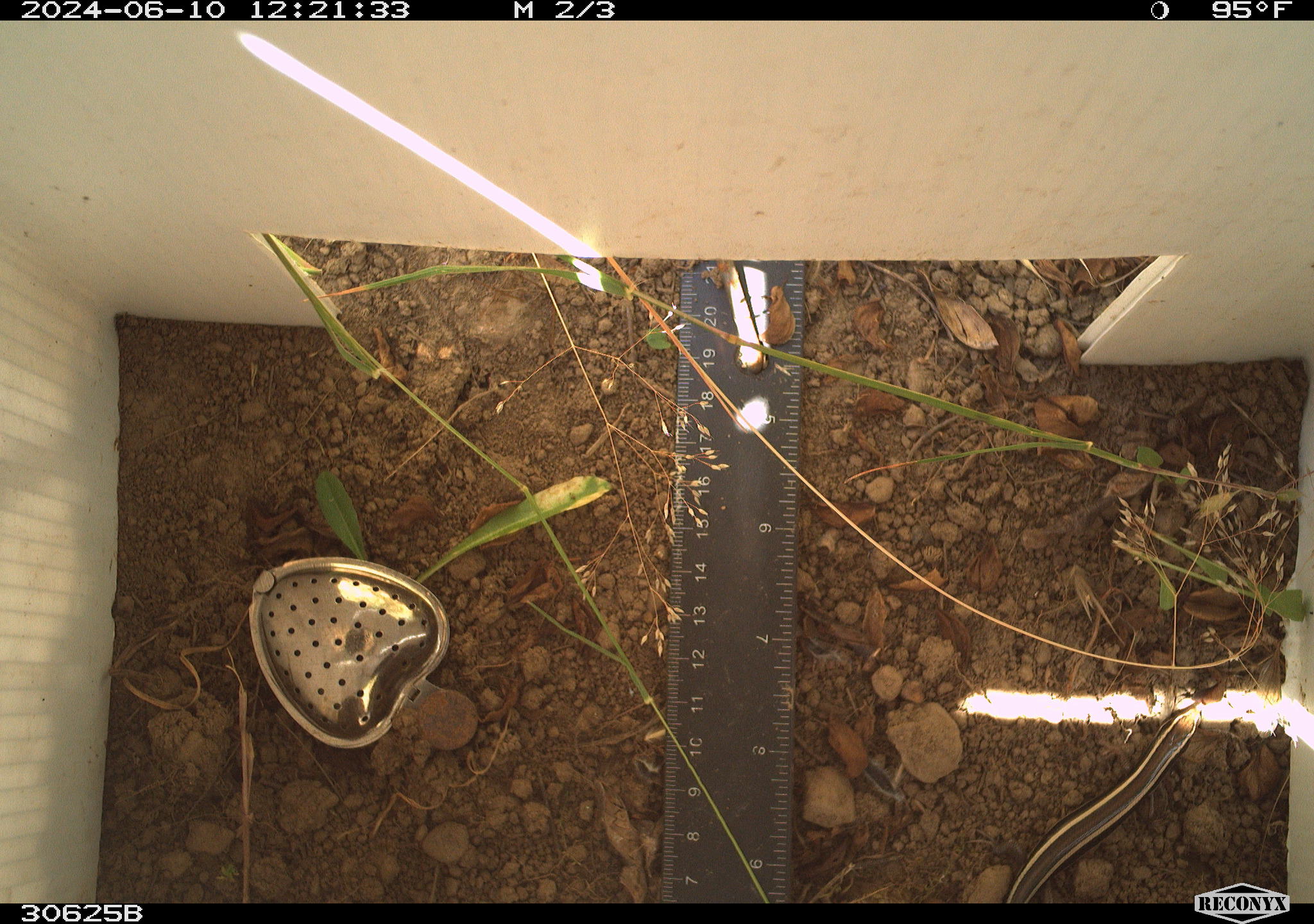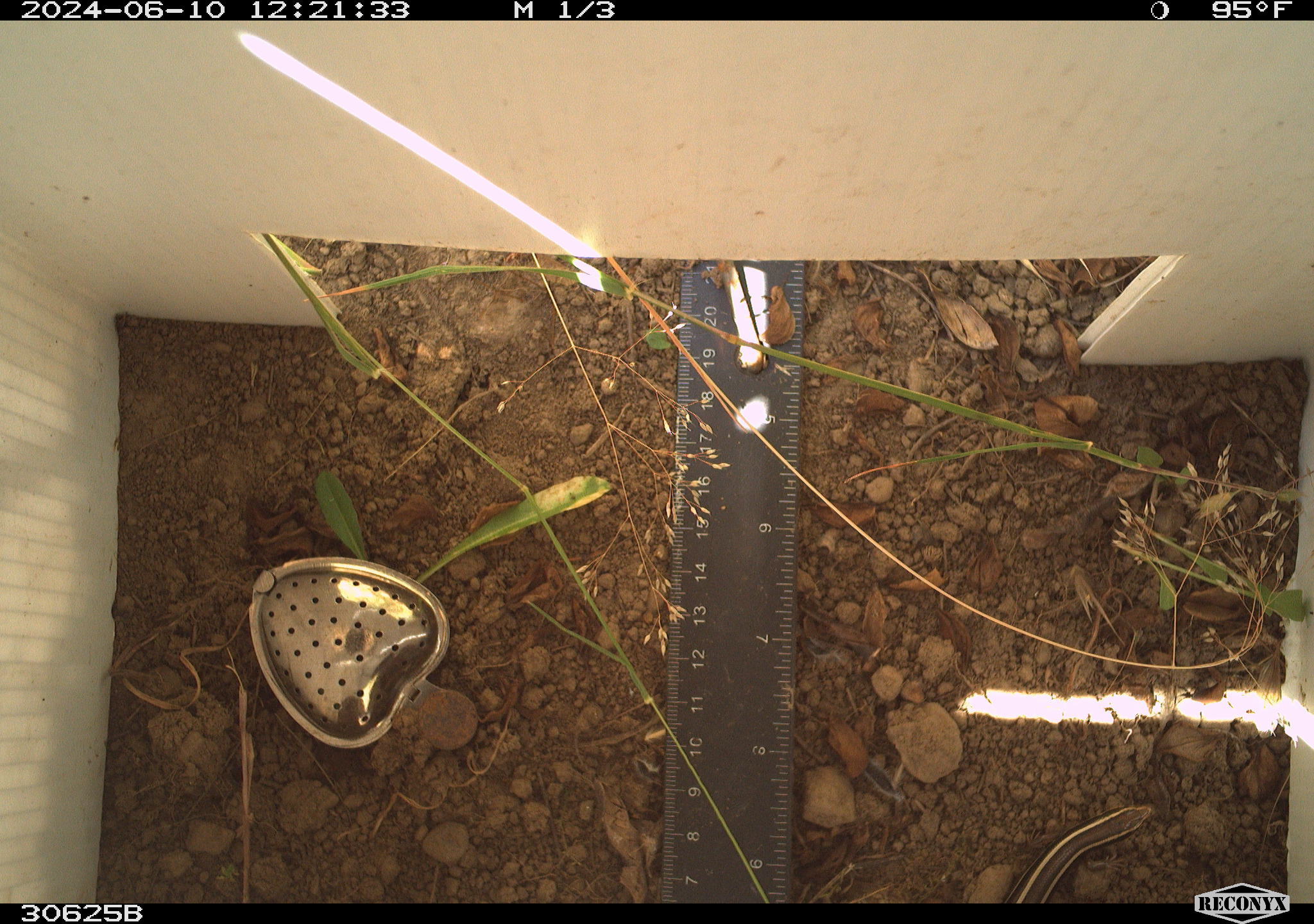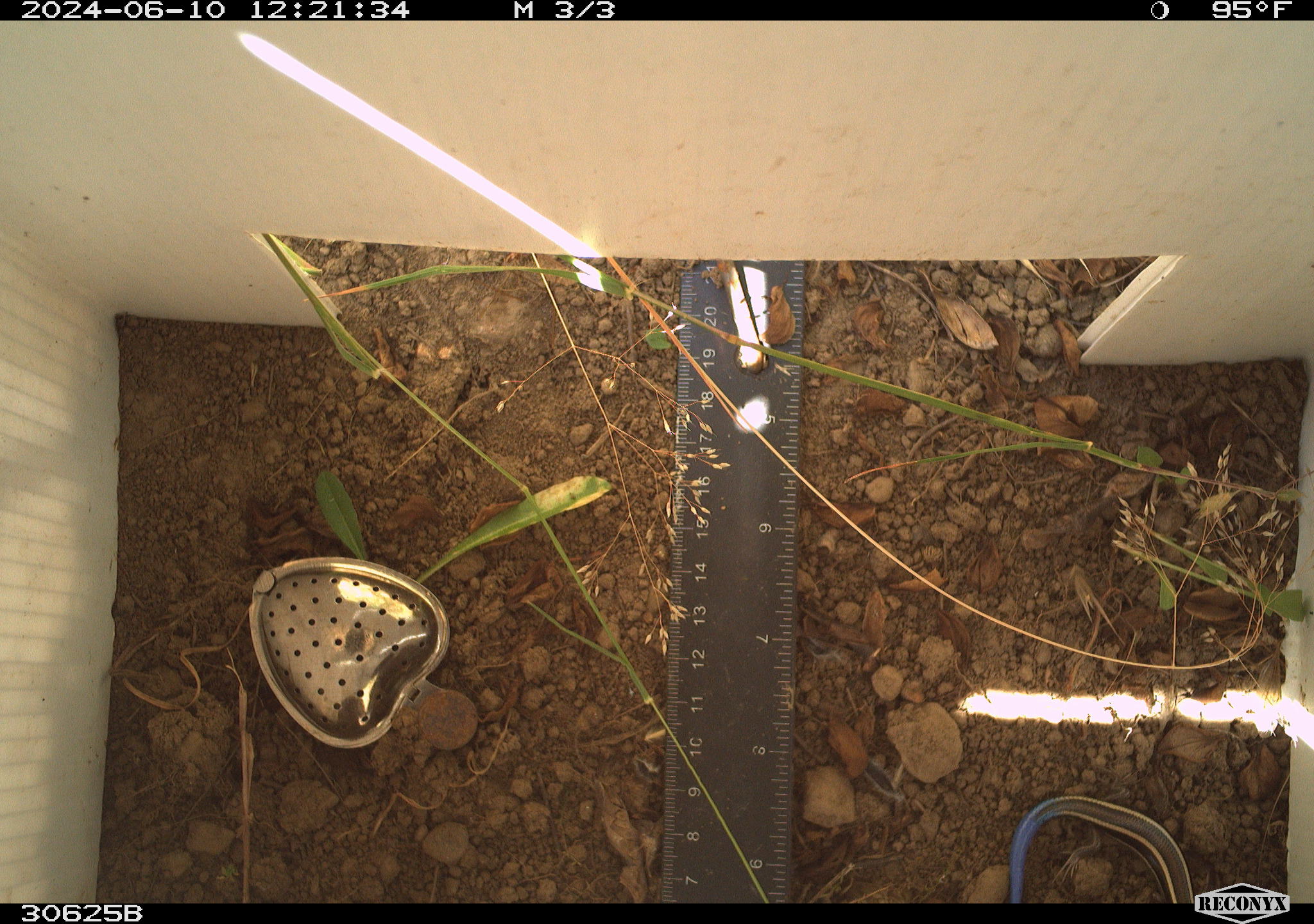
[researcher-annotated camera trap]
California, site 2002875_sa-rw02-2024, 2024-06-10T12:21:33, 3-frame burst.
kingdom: Animalia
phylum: Chordata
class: Reptilia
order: Squamata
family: Scincidae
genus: Plestiodon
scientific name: Plestiodon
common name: blue-tailed skinks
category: plestiodon species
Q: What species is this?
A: Plestiodon species (blue-tailed skinks) (Plestiodon).